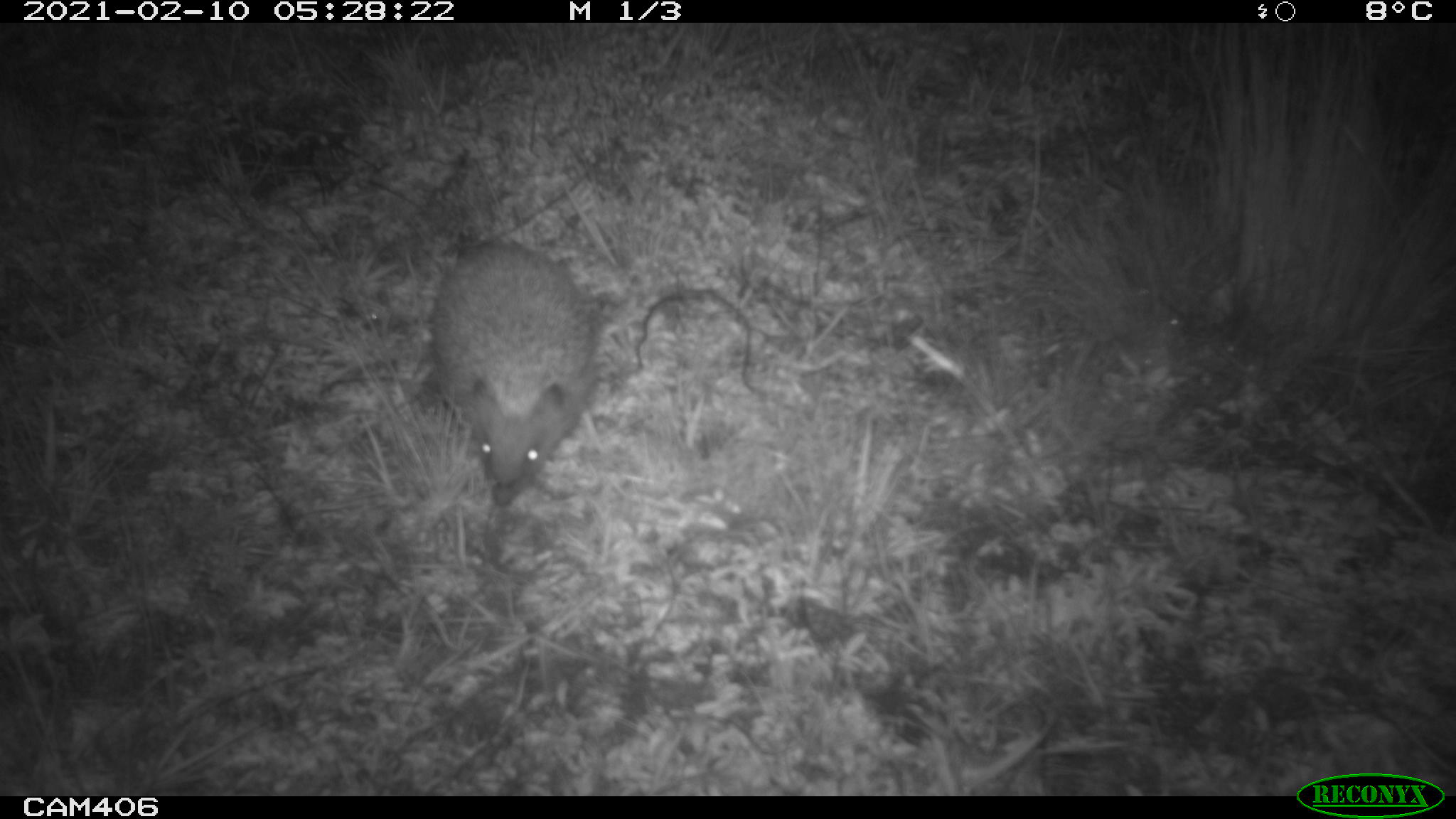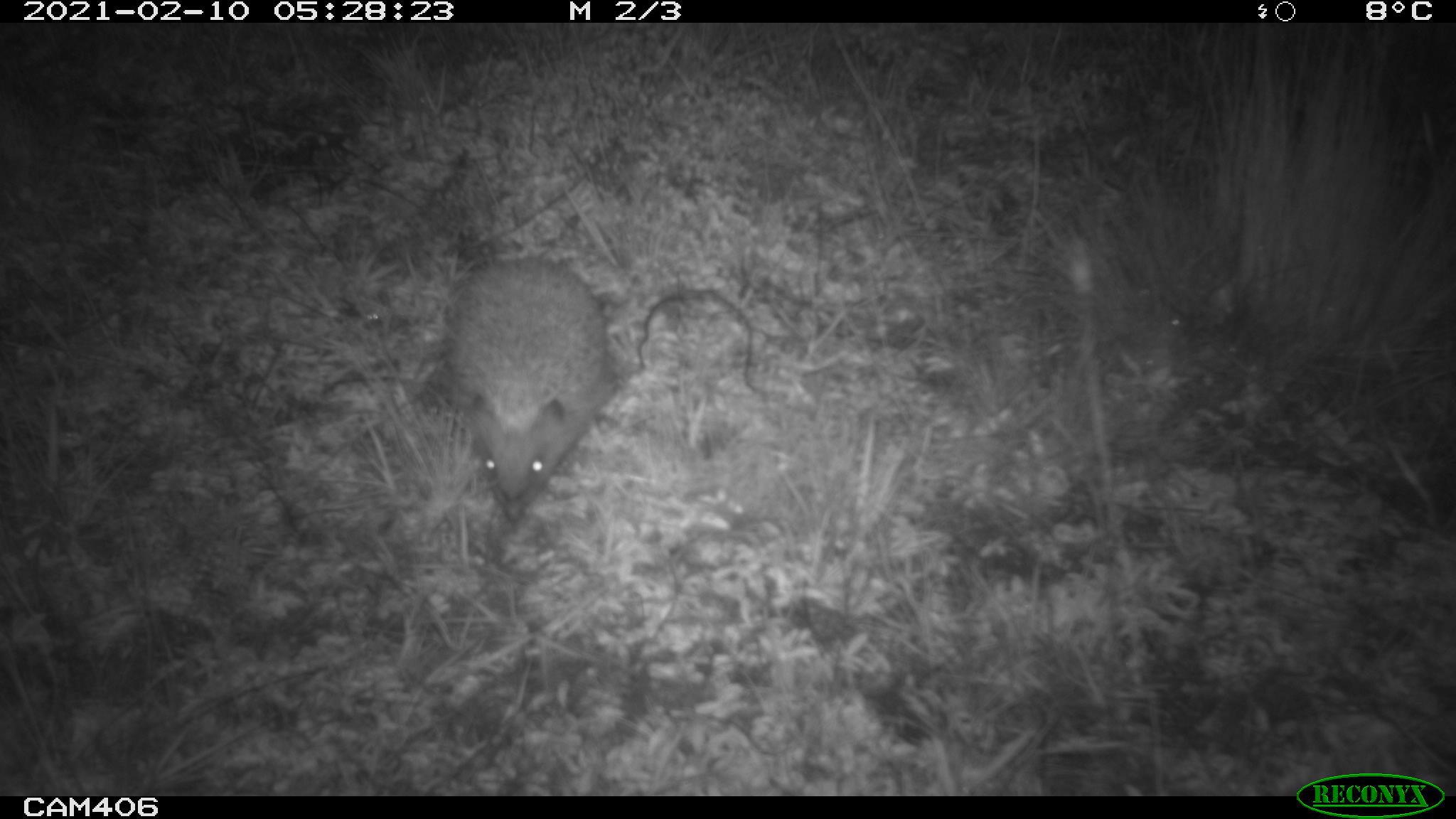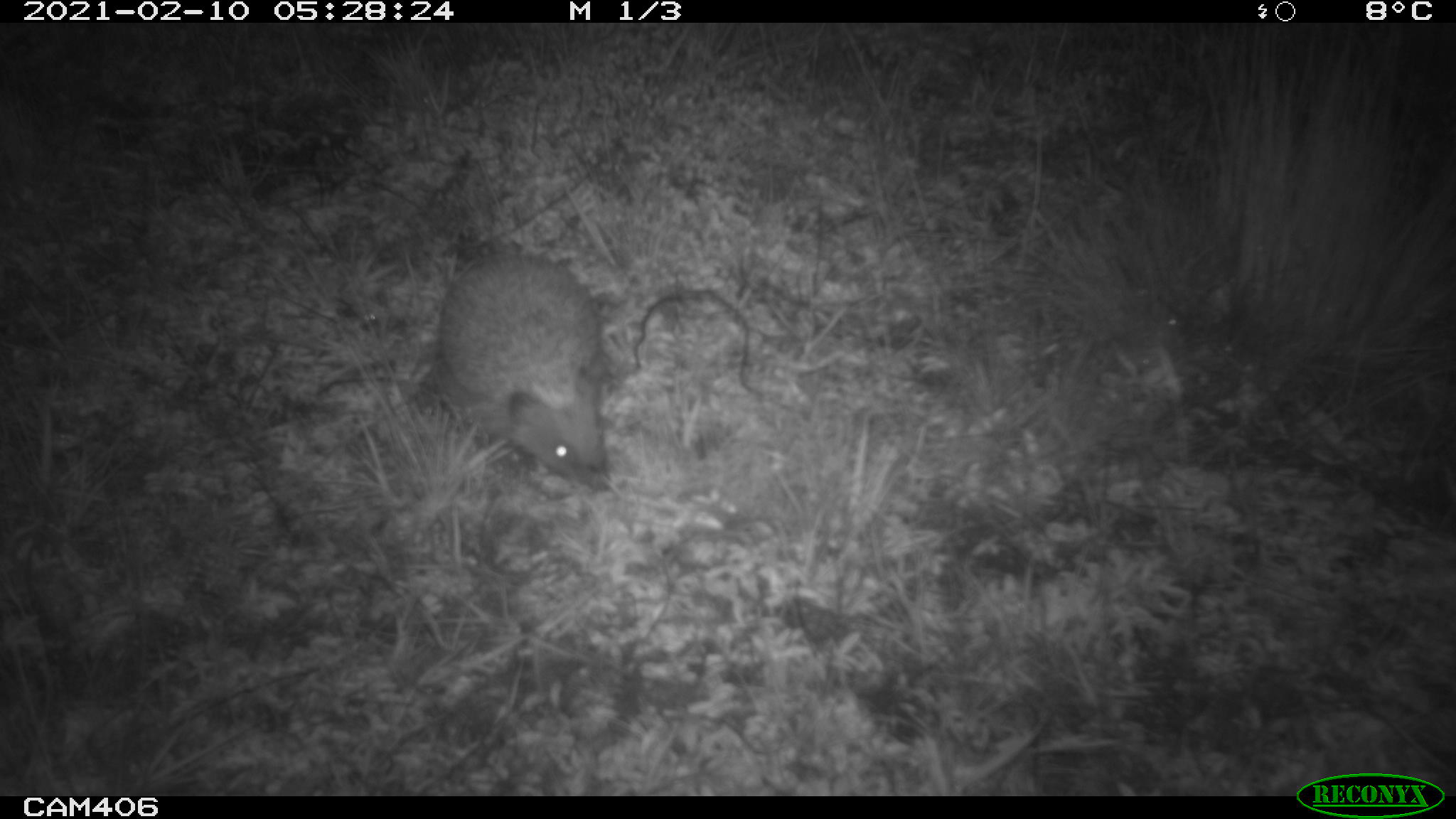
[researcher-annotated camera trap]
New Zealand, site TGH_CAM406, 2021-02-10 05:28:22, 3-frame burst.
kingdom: Animalia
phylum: Chordata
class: Mammalia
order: Eulipotyphla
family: Erinaceidae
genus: Erinaceus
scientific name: Erinaceus europaeus europaeus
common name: european hedgehog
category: hedgehog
Hedgehog (european hedgehog) (Erinaceus europaeus europaeus).